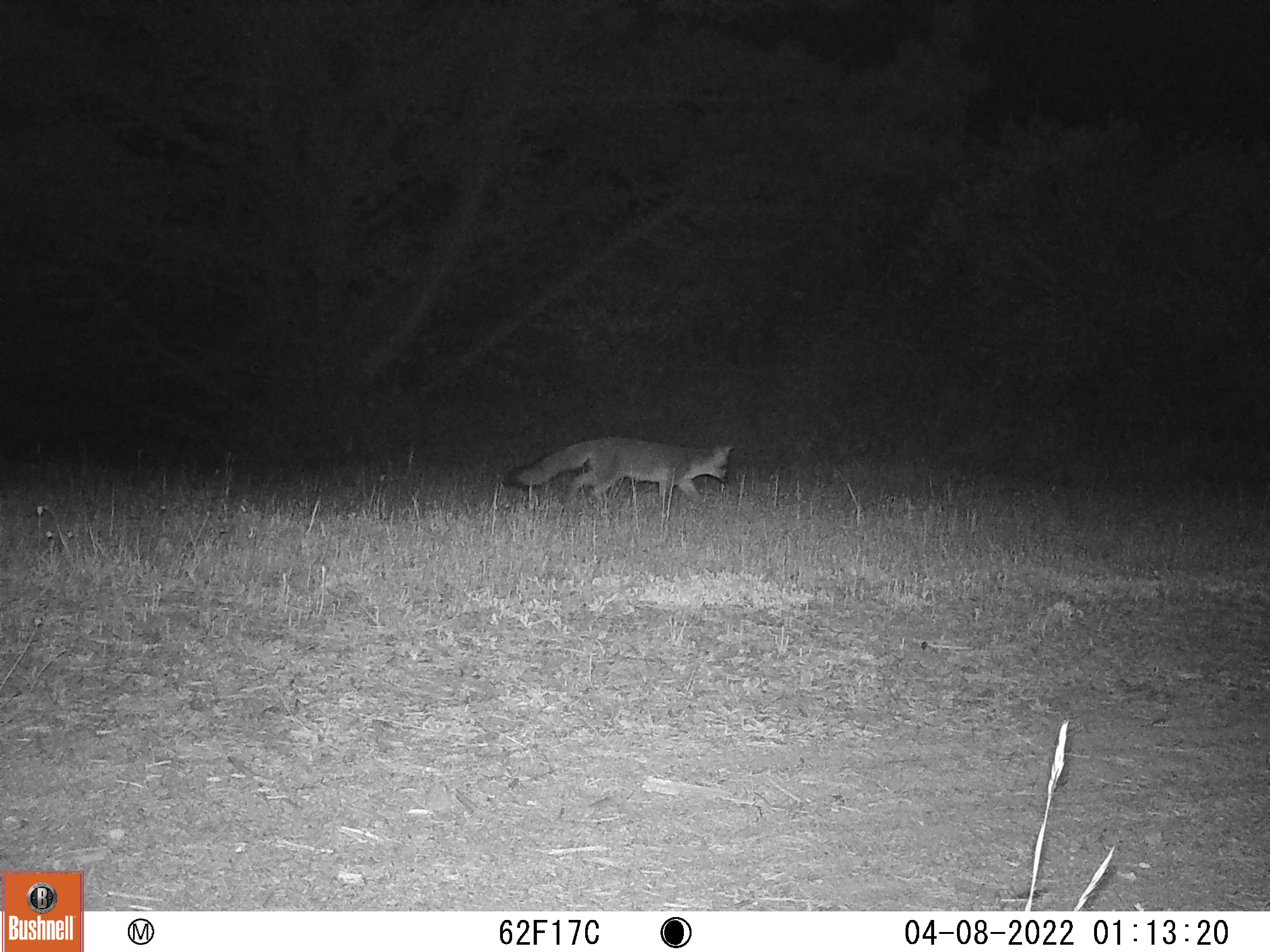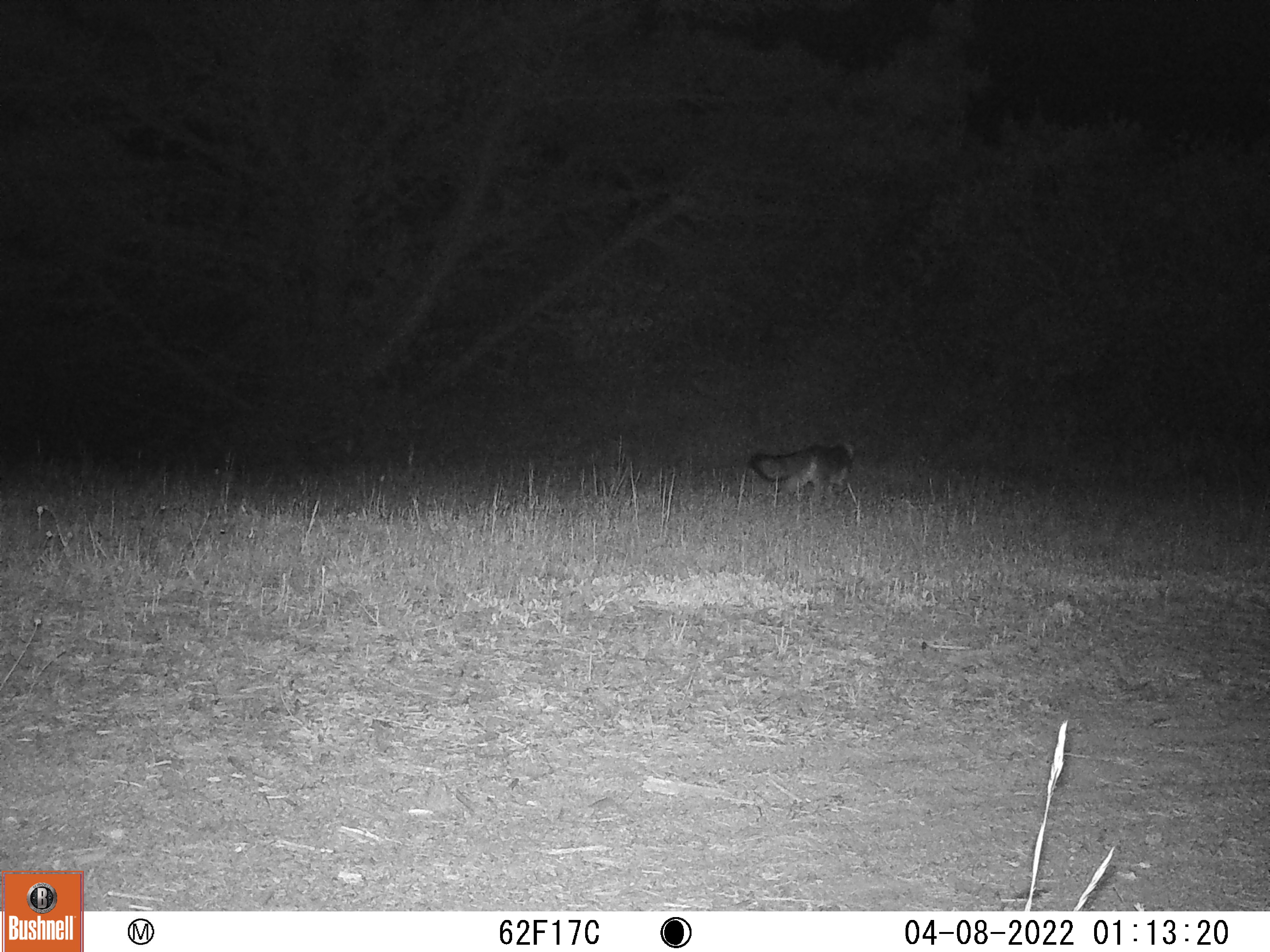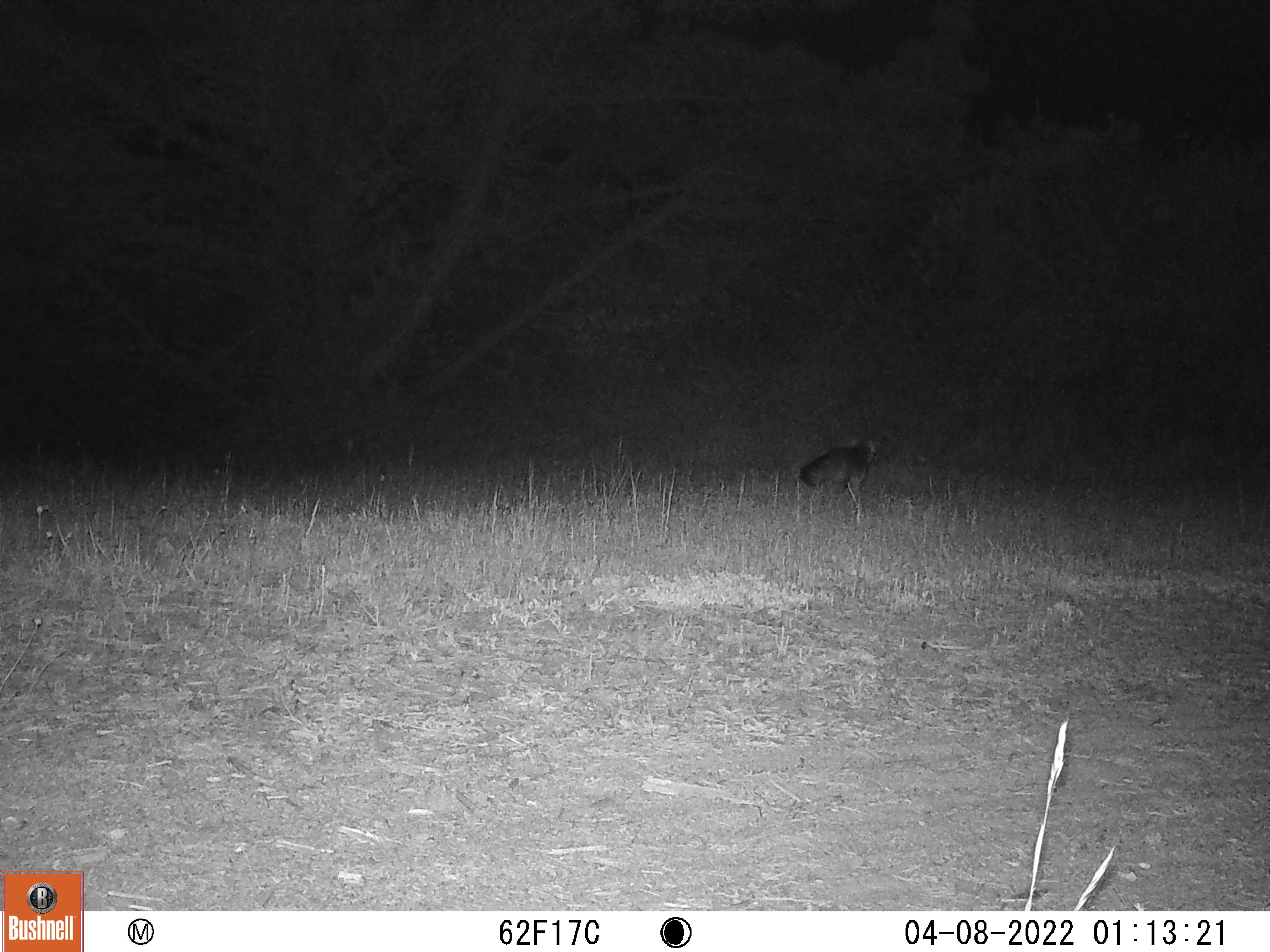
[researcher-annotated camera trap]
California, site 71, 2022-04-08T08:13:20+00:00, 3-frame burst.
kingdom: Animalia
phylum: Chordata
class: Mammalia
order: Carnivora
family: Canidae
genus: Urocyon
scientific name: Urocyon cinereoargenteus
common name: gray fox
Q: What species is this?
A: Gray fox (Urocyon cinereoargenteus).